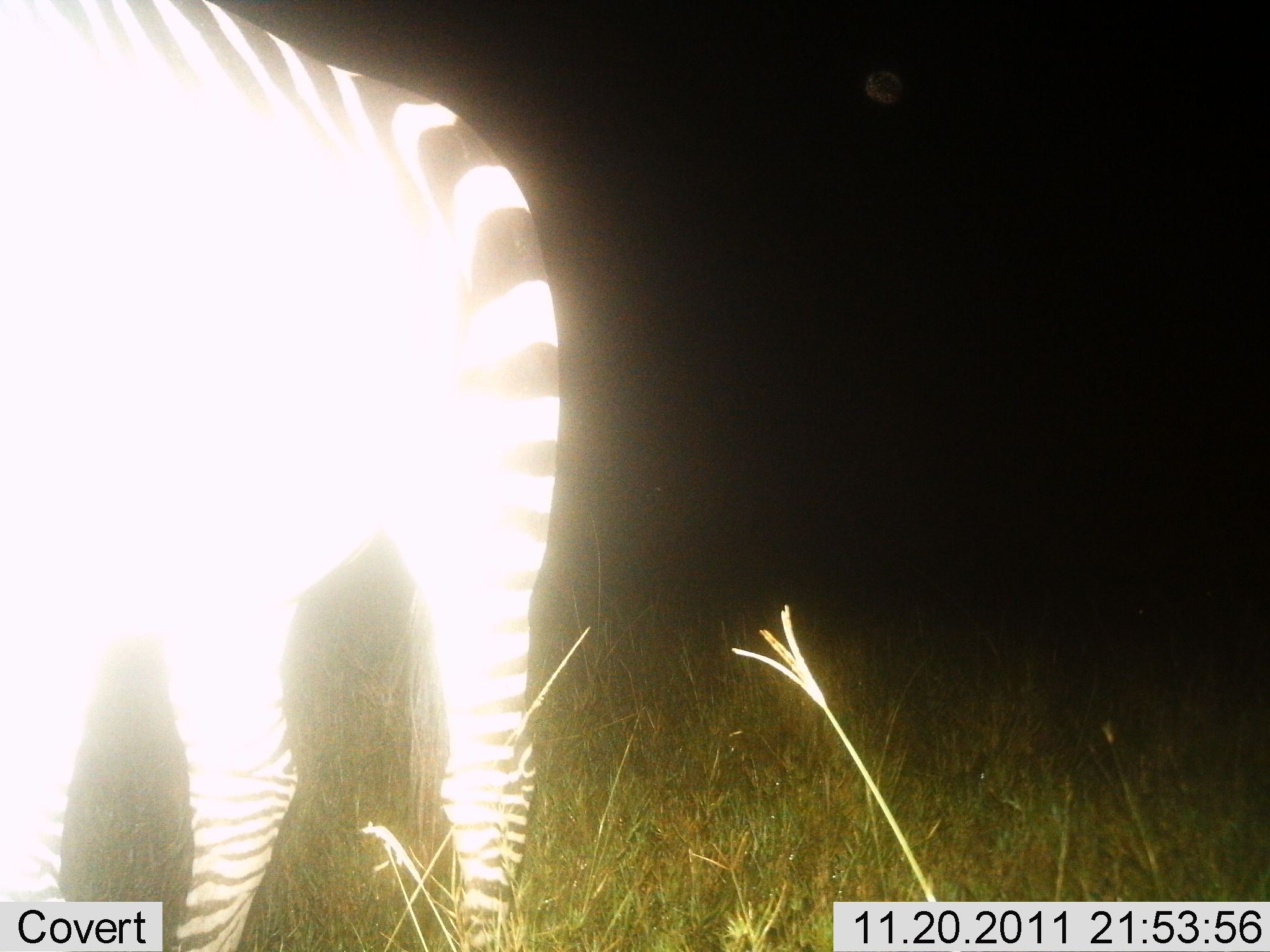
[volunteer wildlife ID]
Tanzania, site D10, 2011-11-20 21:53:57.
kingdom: Animalia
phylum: Chordata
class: Mammalia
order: Perissodactyla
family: Equidae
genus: Equus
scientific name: Equus quagga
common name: plains zebra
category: zebra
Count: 1.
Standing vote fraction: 100%.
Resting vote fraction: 0%.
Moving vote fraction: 0%.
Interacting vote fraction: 0%.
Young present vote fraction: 0%.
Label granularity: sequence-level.